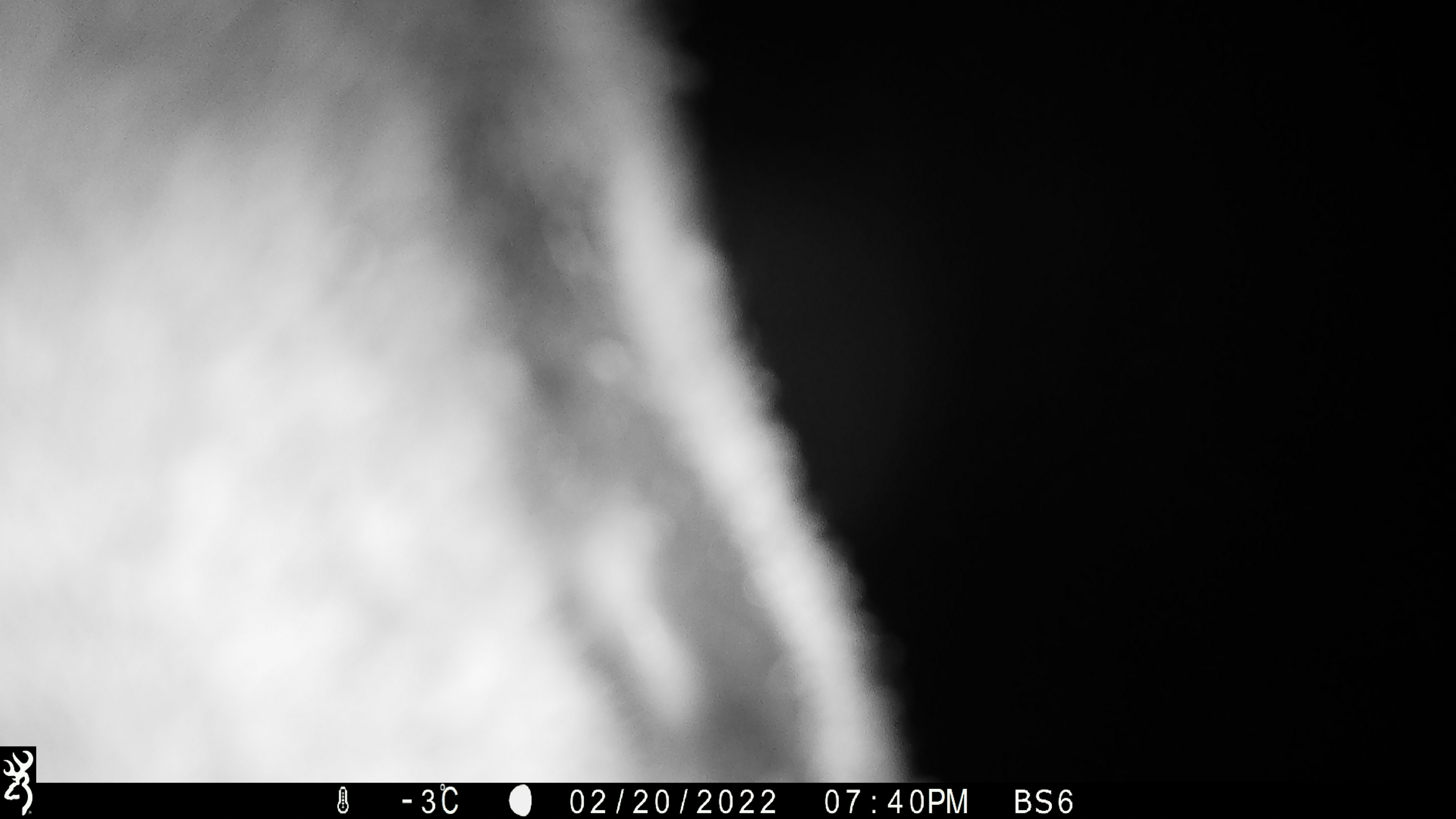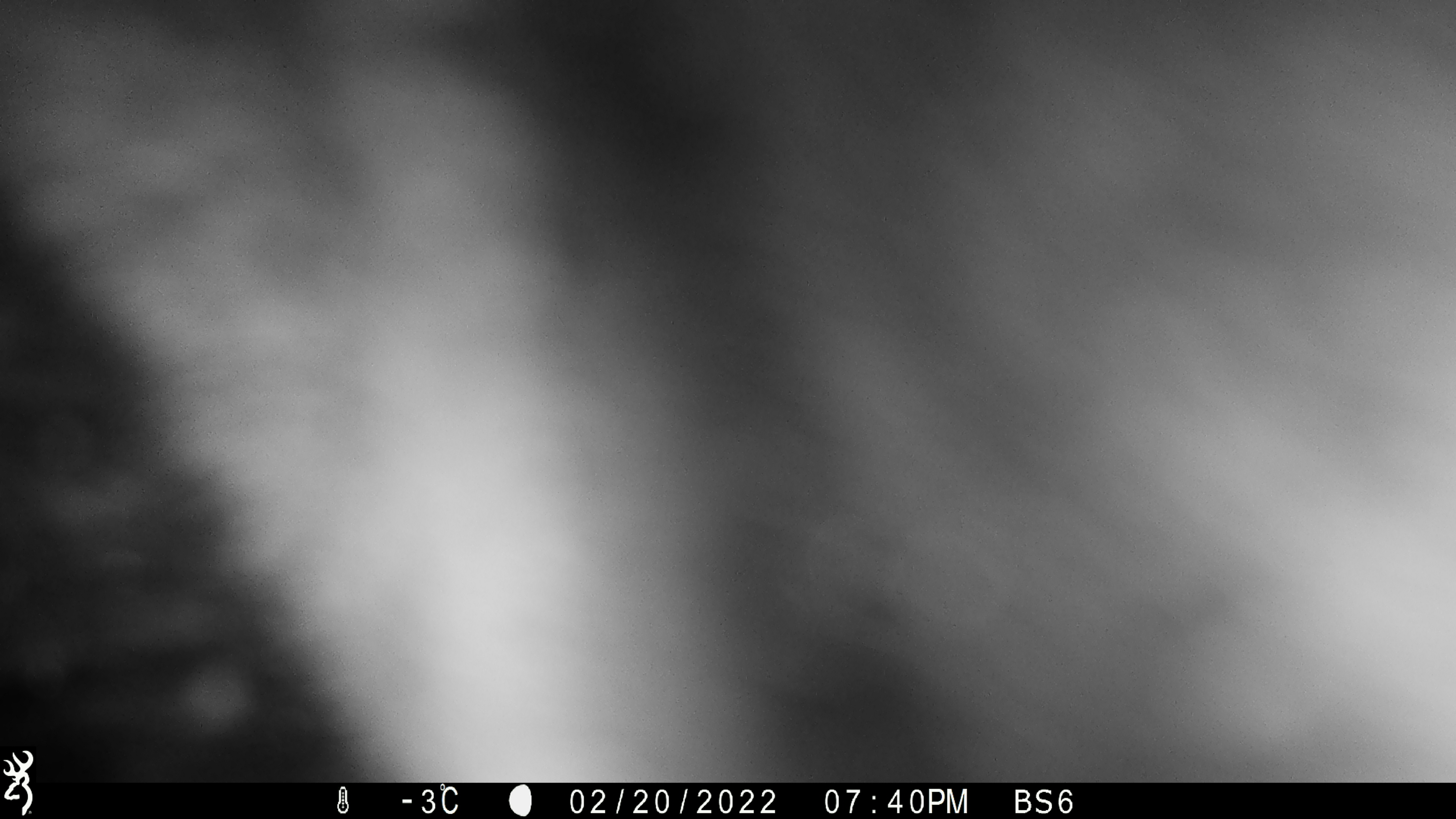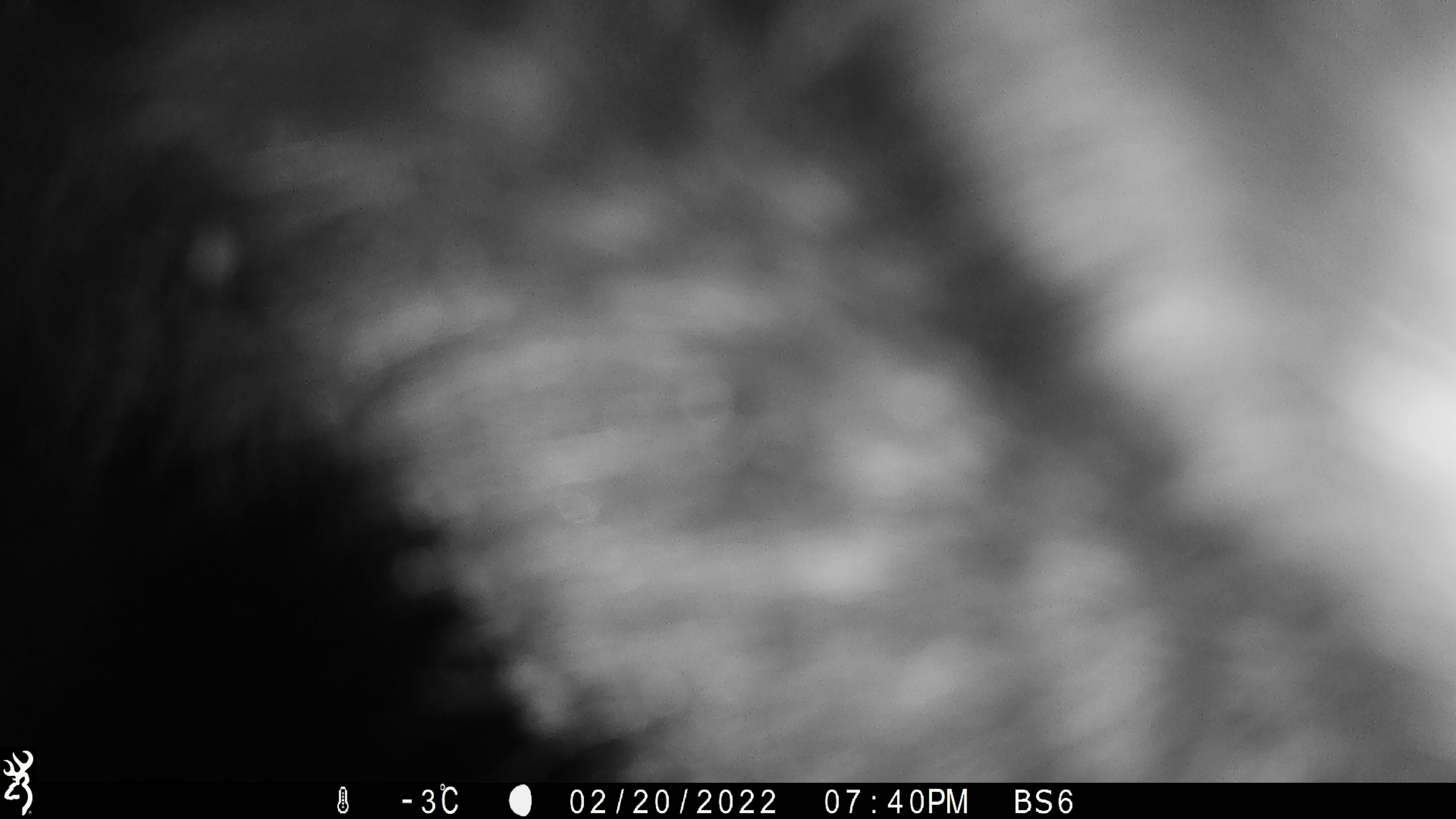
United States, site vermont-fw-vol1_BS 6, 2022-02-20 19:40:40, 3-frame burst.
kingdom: Animalia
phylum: Chordata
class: Mammalia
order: Artiodactyla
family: Cervidae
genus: Alces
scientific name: Alces alces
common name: moose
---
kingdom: Animalia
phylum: Chordata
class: Mammalia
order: Lagomorpha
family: Leporidae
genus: Lepus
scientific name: Lepus americanus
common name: snowshoe hare